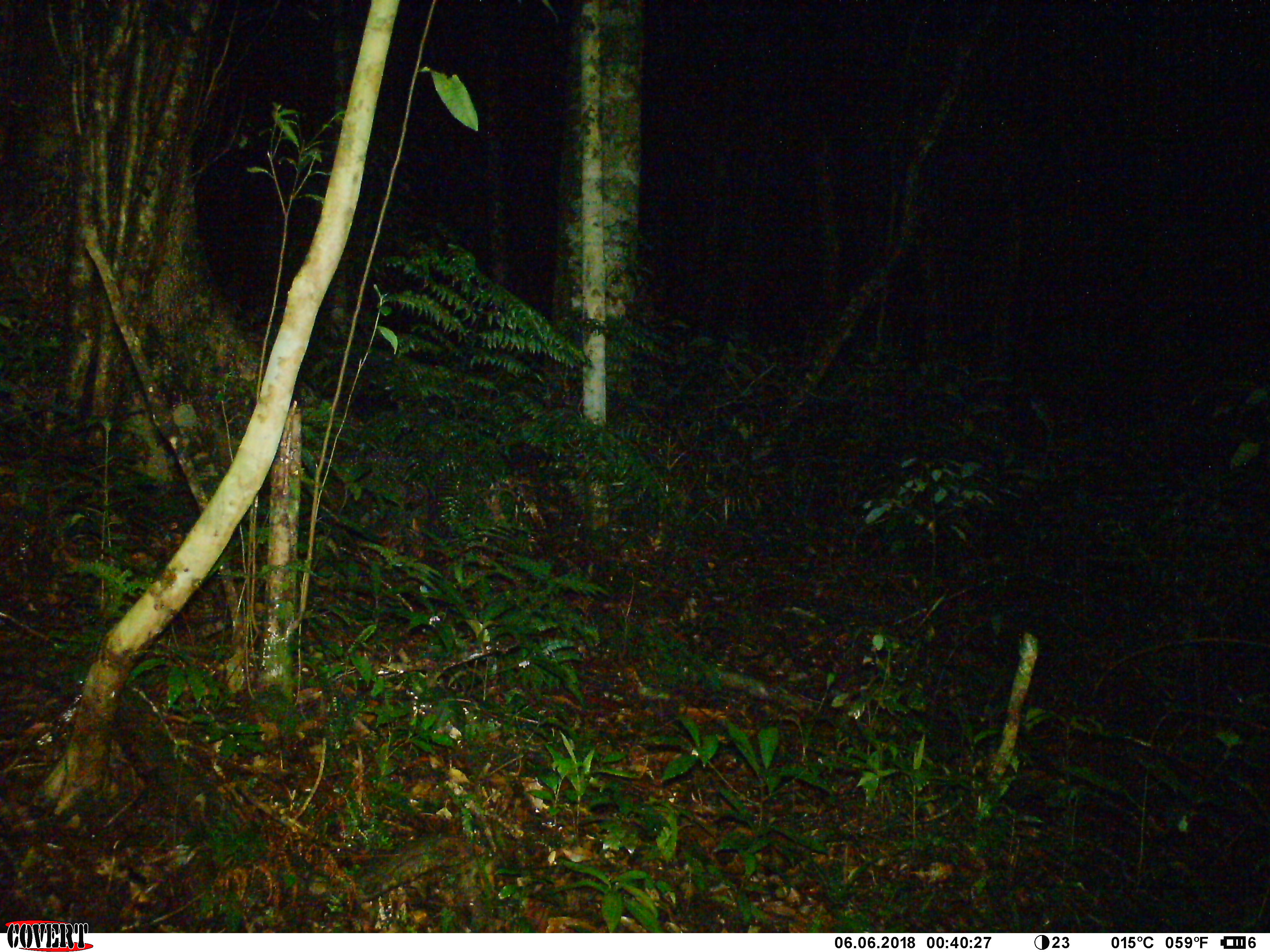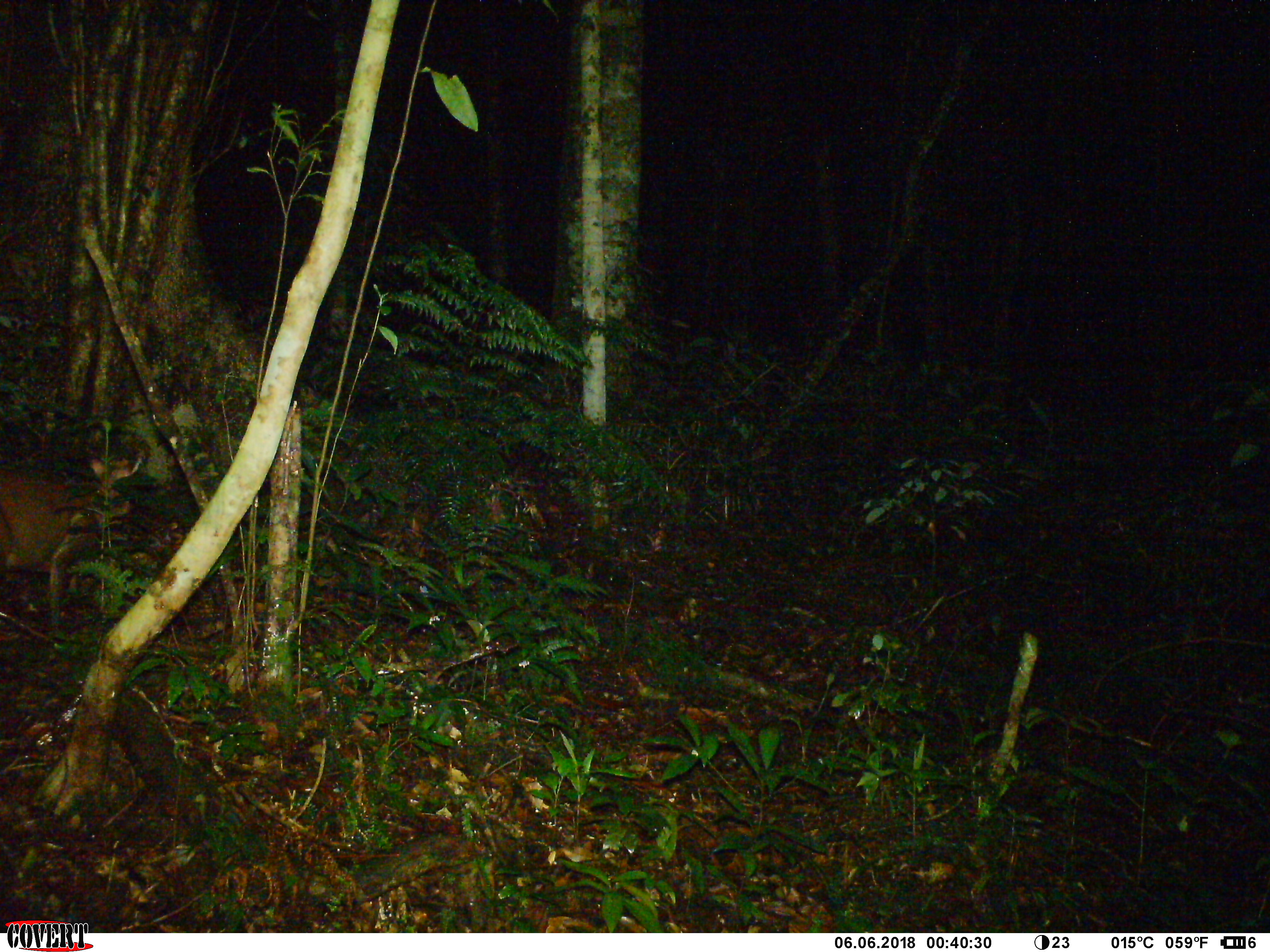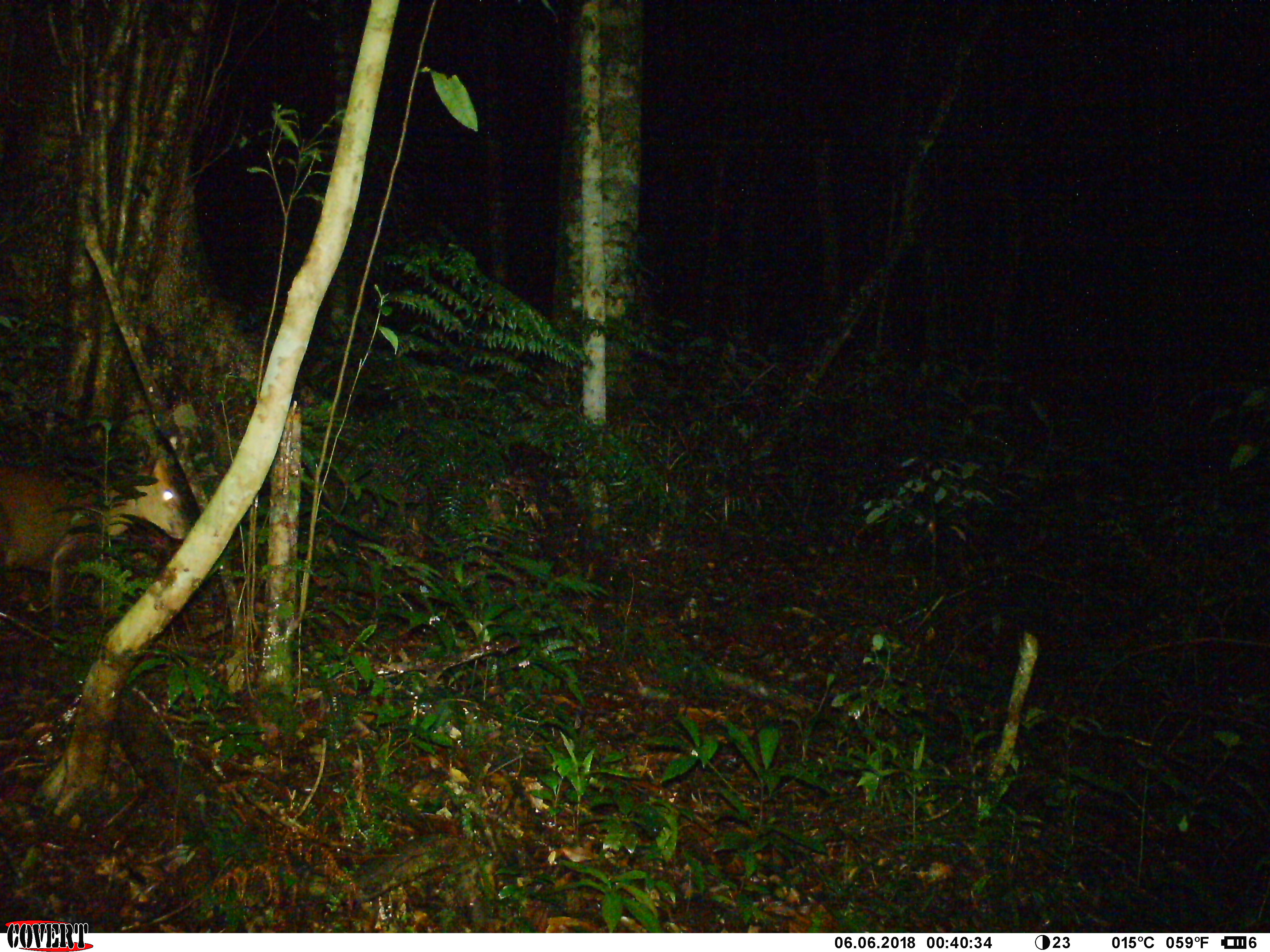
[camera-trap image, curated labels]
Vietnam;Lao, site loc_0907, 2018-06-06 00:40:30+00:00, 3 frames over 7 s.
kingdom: Animalia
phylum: Chordata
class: Mammalia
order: Artiodactyla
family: Cervidae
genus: Muntiacus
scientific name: Muntiacus rooseveltorum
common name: roosevelt's muntjac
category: roosevelts muntjac group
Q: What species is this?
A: Roosevelts muntjac group (roosevelt's muntjac) (Muntiacus rooseveltorum).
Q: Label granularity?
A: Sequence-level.